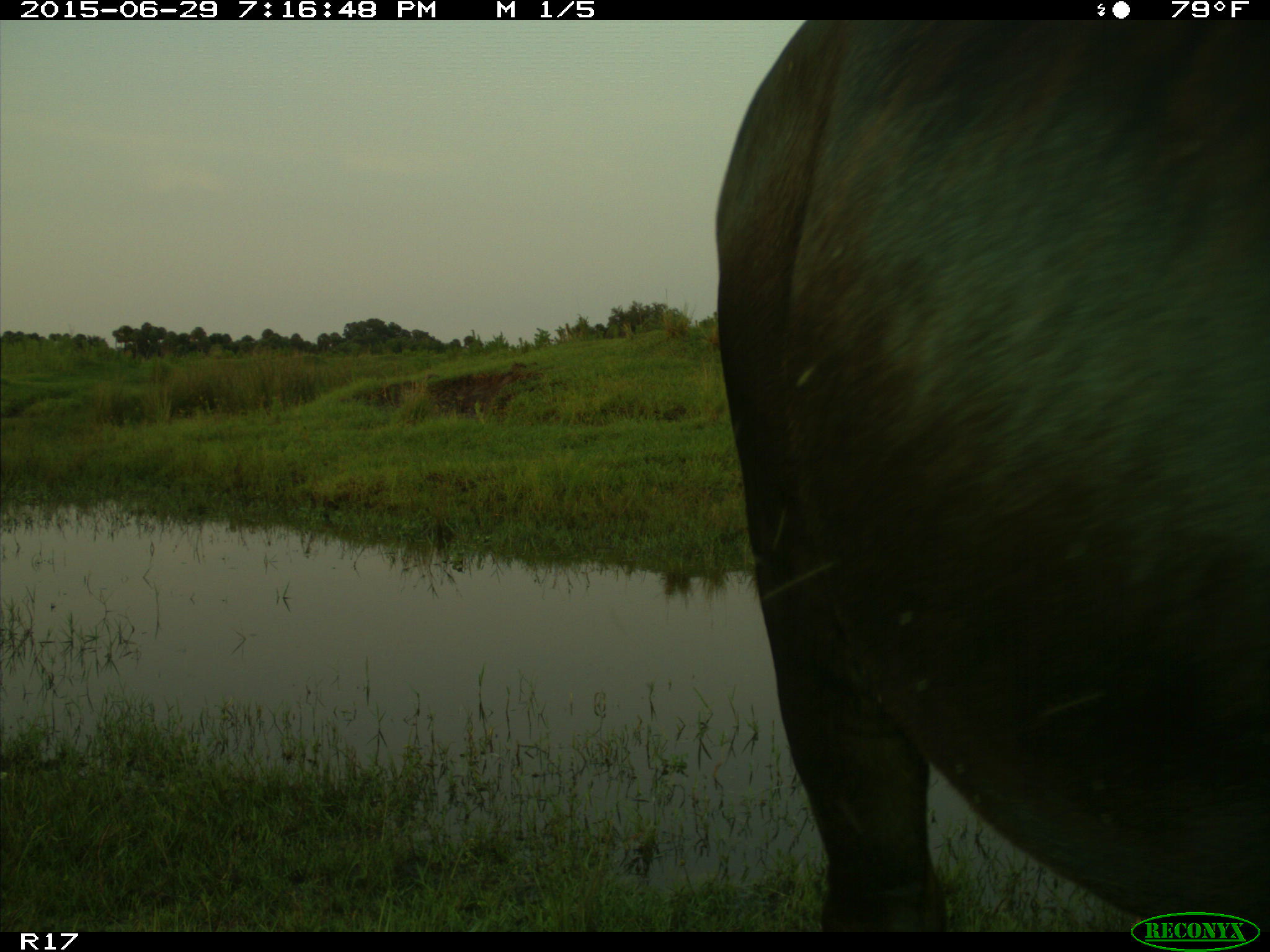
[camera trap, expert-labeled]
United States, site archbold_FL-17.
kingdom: Animalia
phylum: Chordata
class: Mammalia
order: Artiodactyla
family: Bovidae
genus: Bos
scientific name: Bos taurus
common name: domestic cow